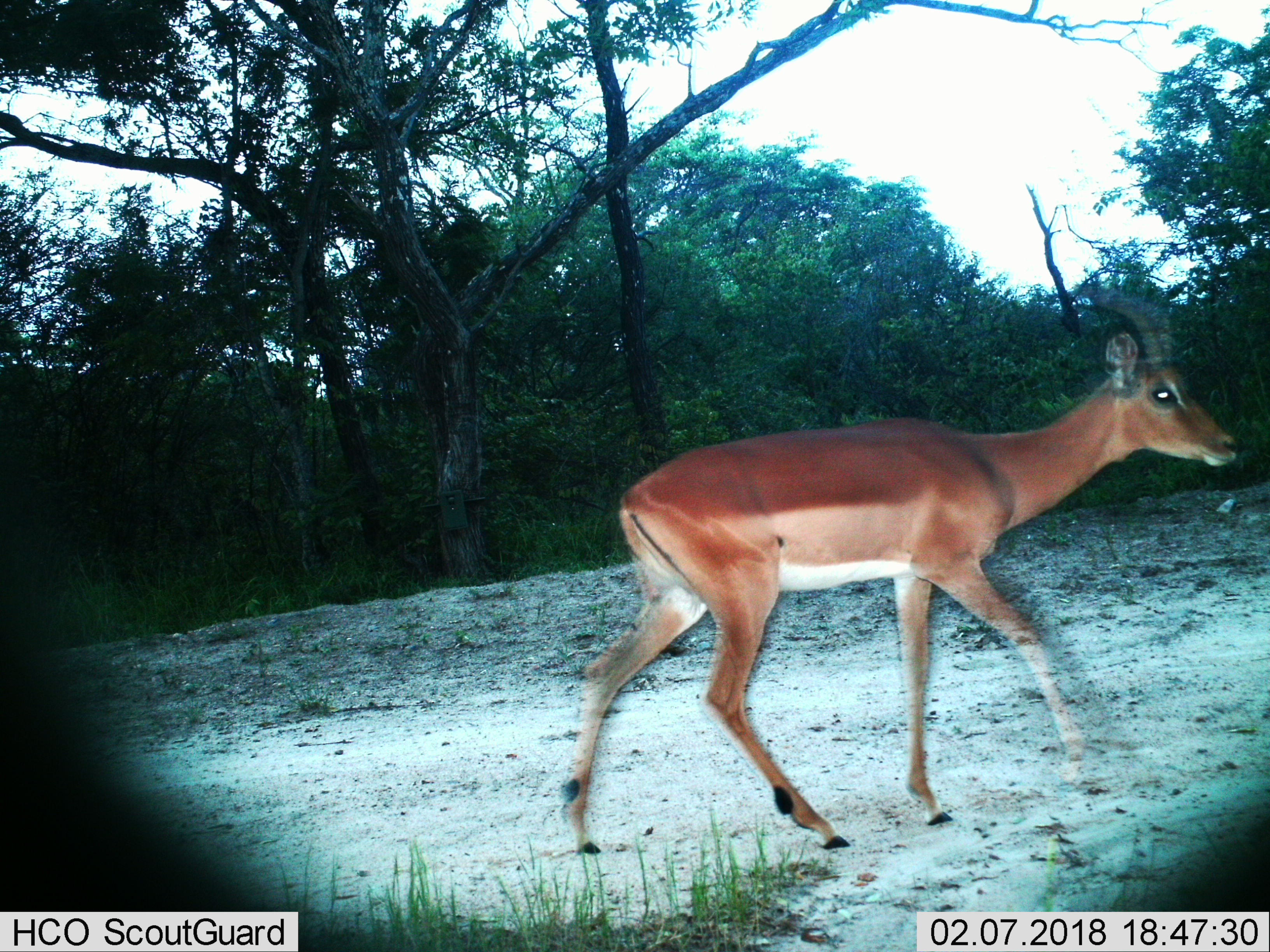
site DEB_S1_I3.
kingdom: Animalia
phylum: Chordata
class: Mammalia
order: Artiodactyla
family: Bovidae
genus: Aepyceros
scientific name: Aepyceros melampus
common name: impala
Impala (Aepyceros melampus), count 1. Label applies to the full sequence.